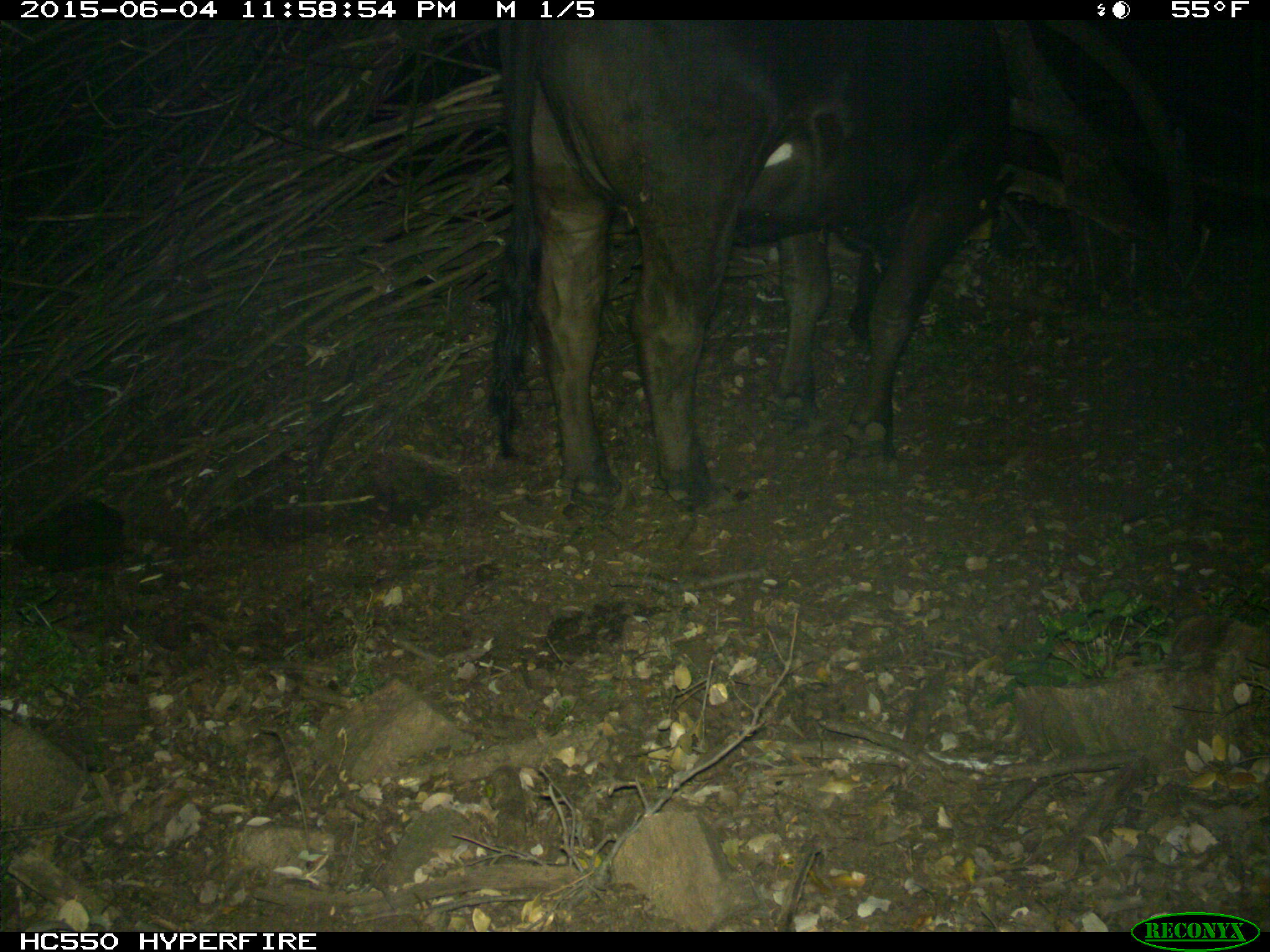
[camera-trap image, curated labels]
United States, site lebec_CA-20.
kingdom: Animalia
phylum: Chordata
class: Mammalia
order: Artiodactyla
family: Bovidae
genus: Bos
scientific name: Bos taurus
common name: domestic cow